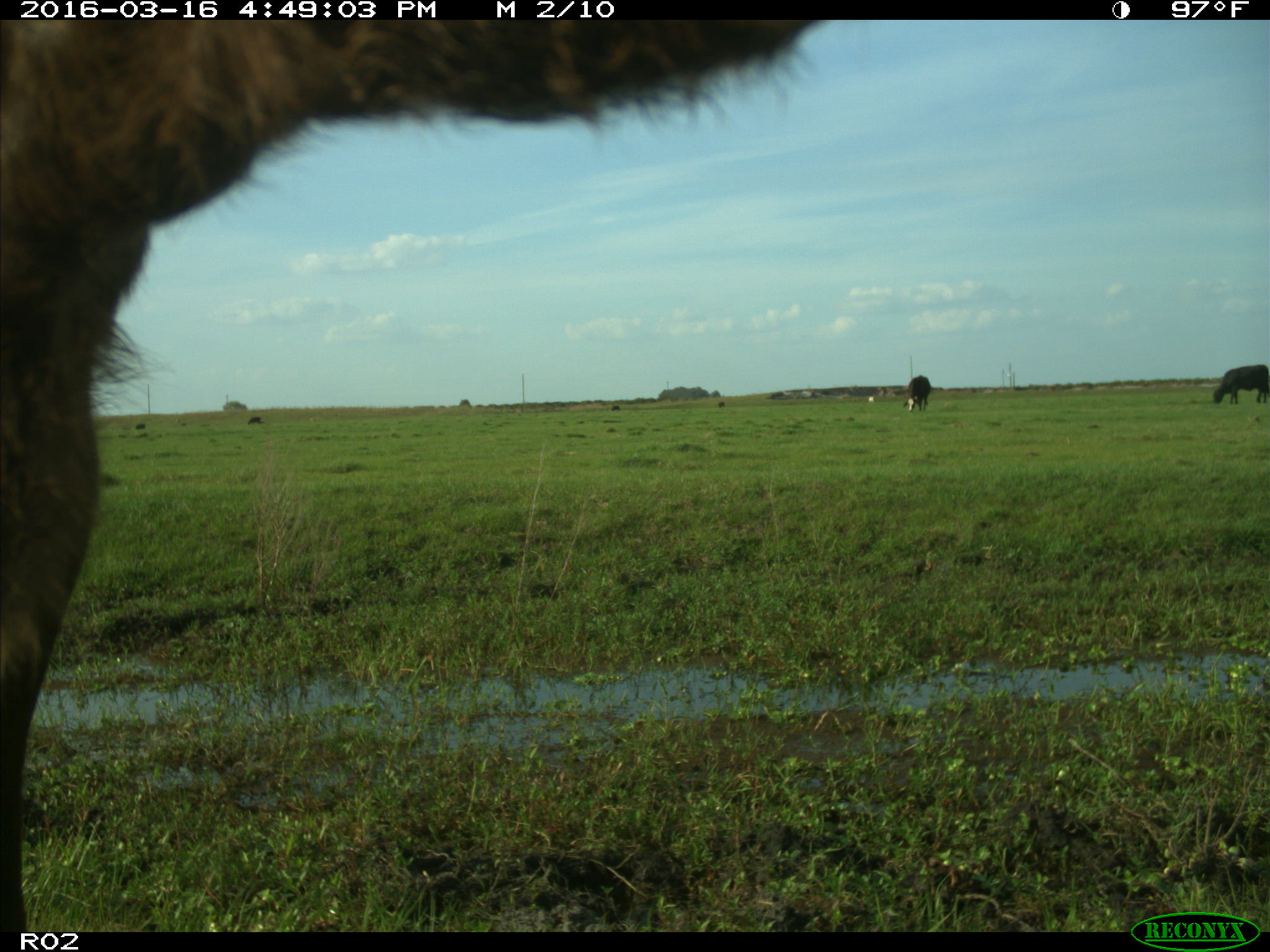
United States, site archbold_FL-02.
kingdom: Animalia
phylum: Chordata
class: Mammalia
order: Artiodactyla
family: Bovidae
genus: Bos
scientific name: Bos taurus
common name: domestic cow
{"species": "Bos taurus (domestic cow)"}